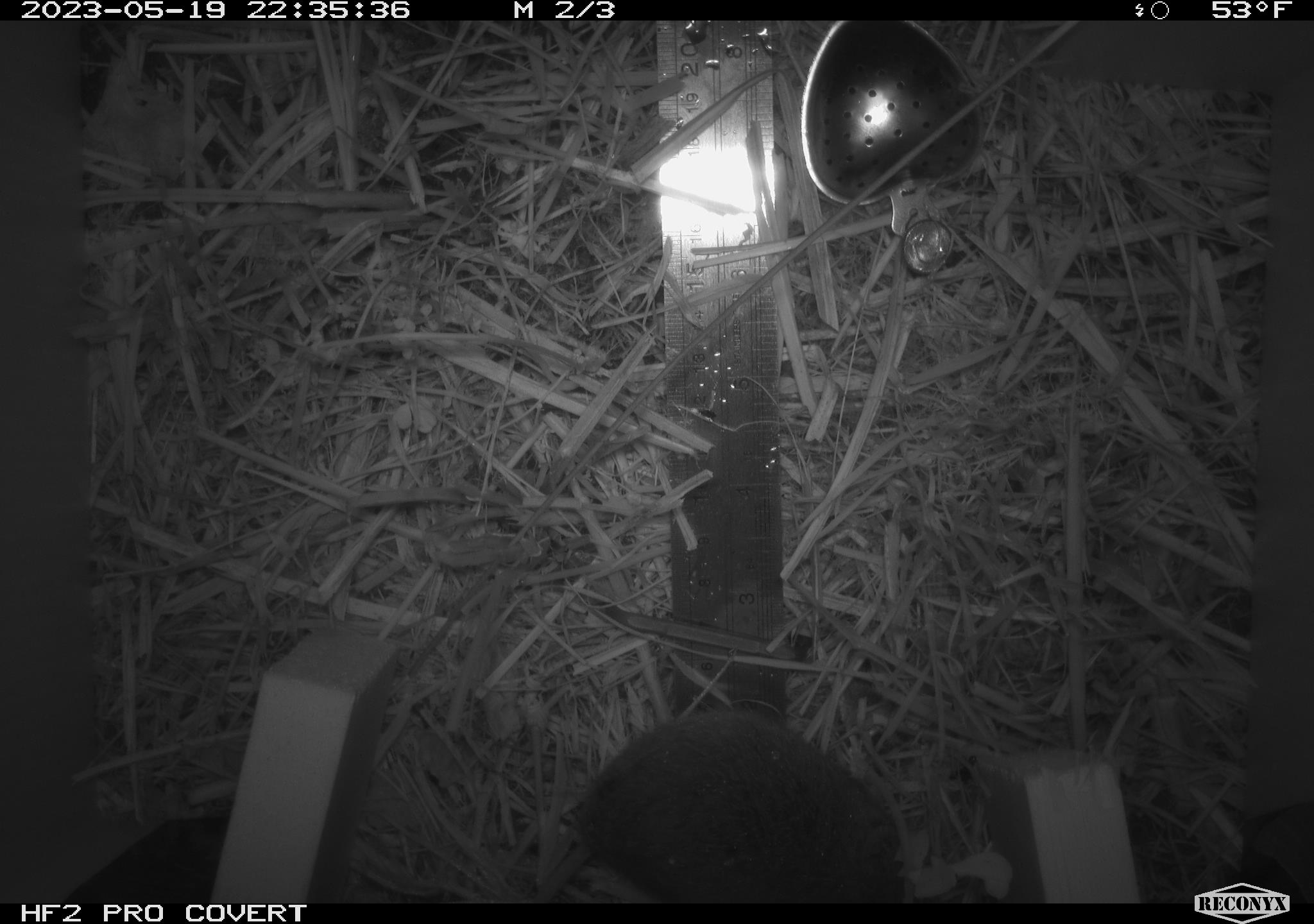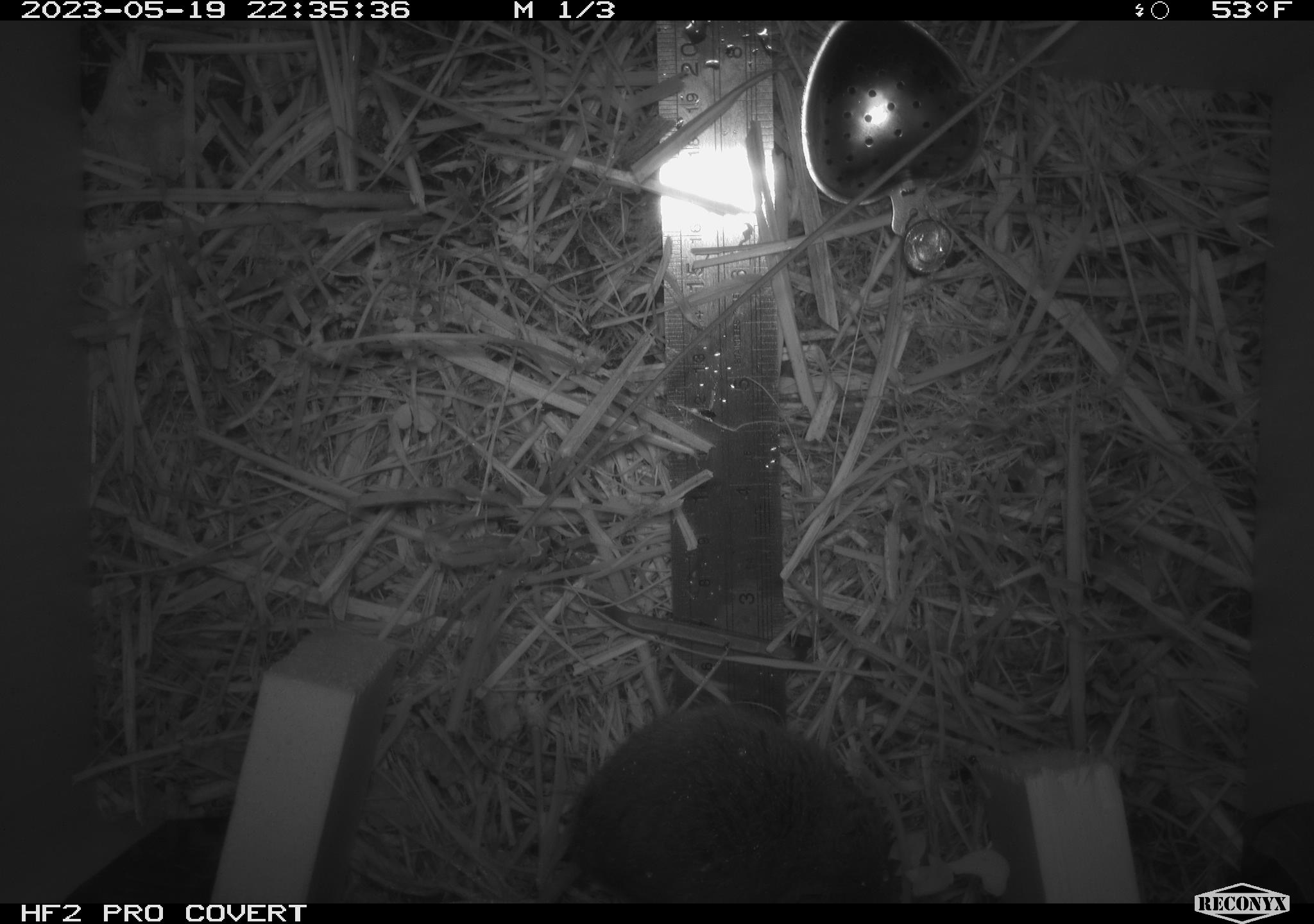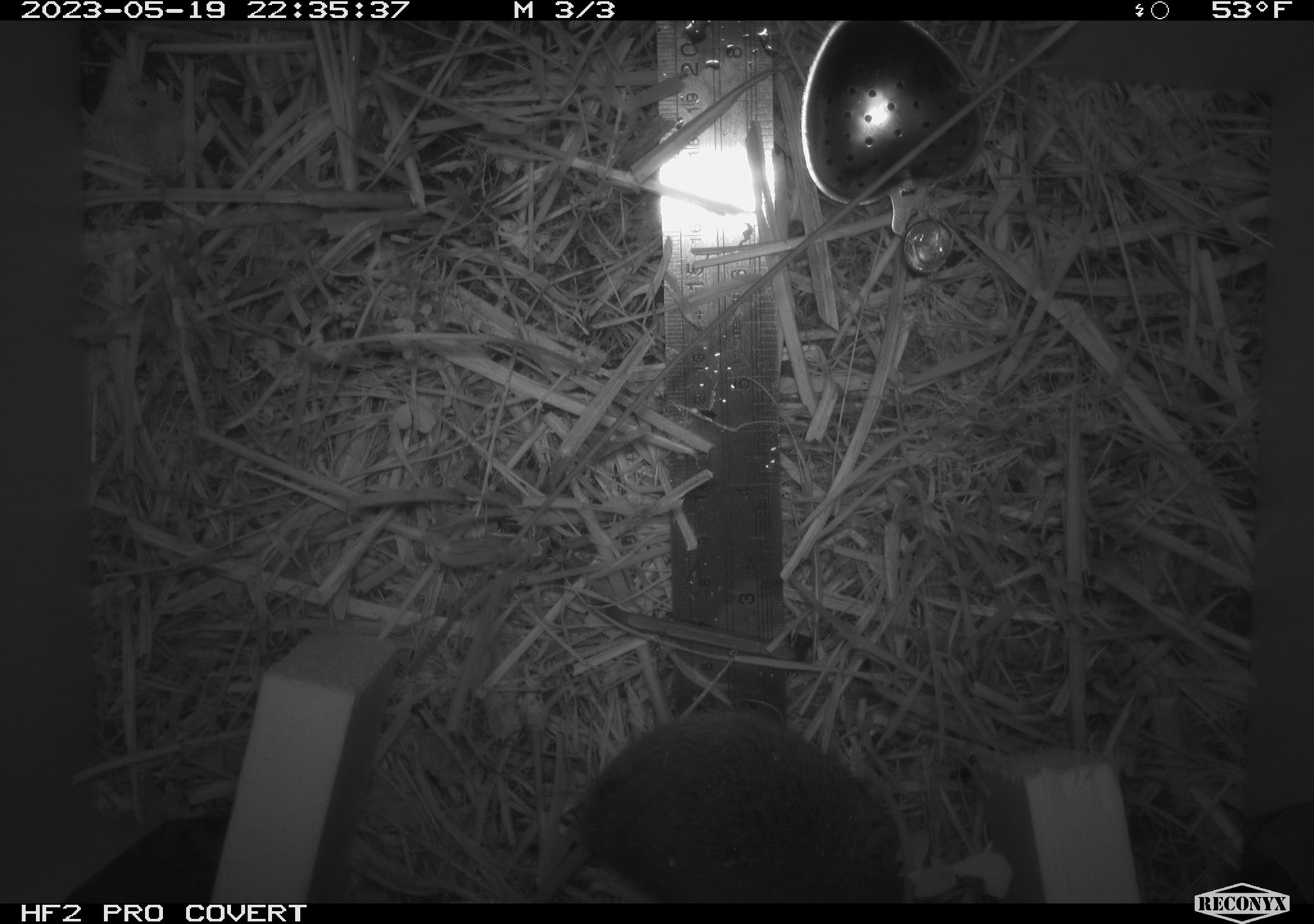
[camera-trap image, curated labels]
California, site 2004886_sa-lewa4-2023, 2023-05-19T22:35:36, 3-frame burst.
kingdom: Animalia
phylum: Chordata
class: Mammalia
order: Rodentia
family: Cricetidae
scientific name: Cricetidae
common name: hamsters, voles, lemmings, and allies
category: cricetidae family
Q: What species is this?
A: Cricetidae family (hamsters, voles, lemmings, and allies) (Cricetidae).